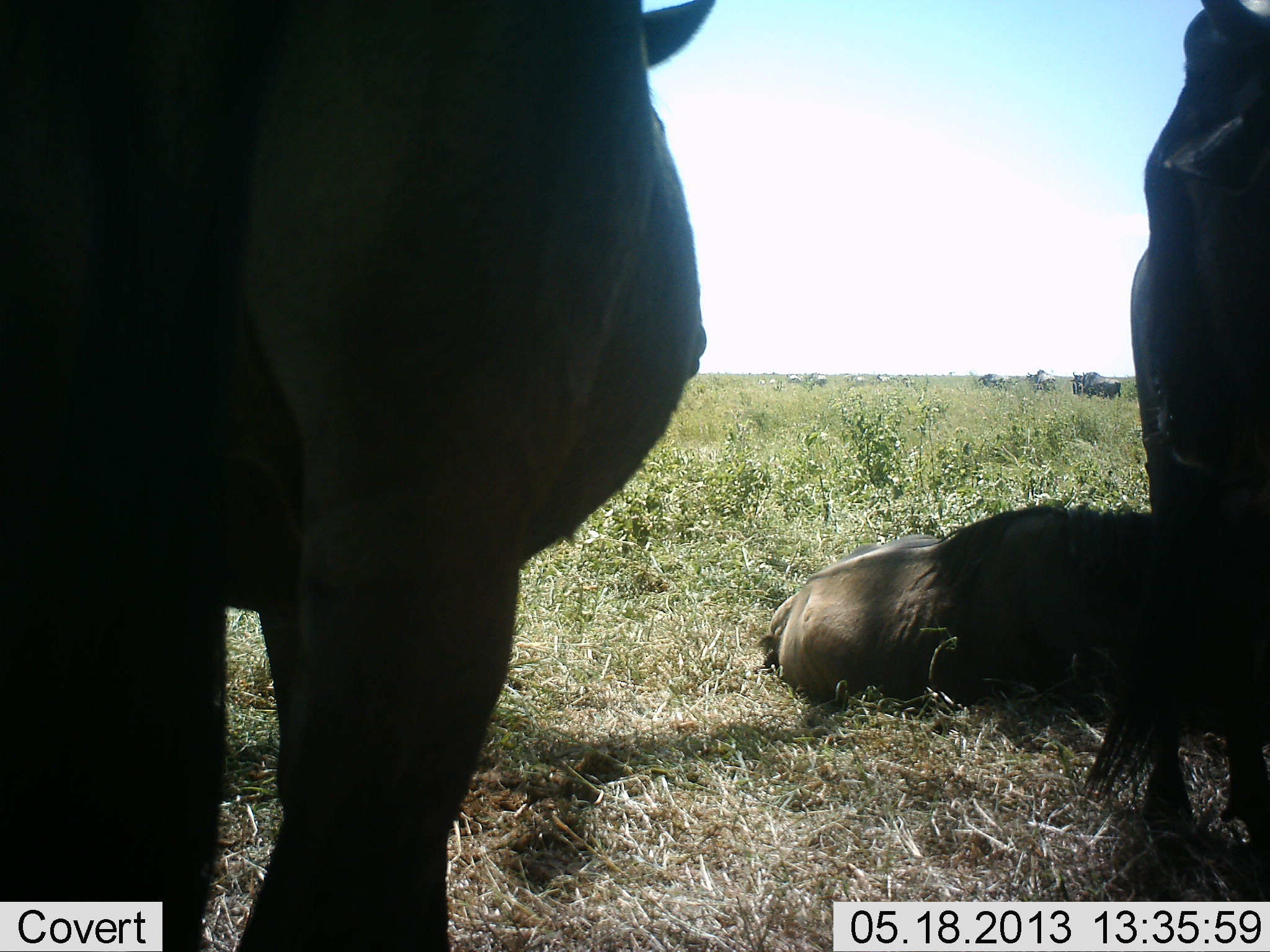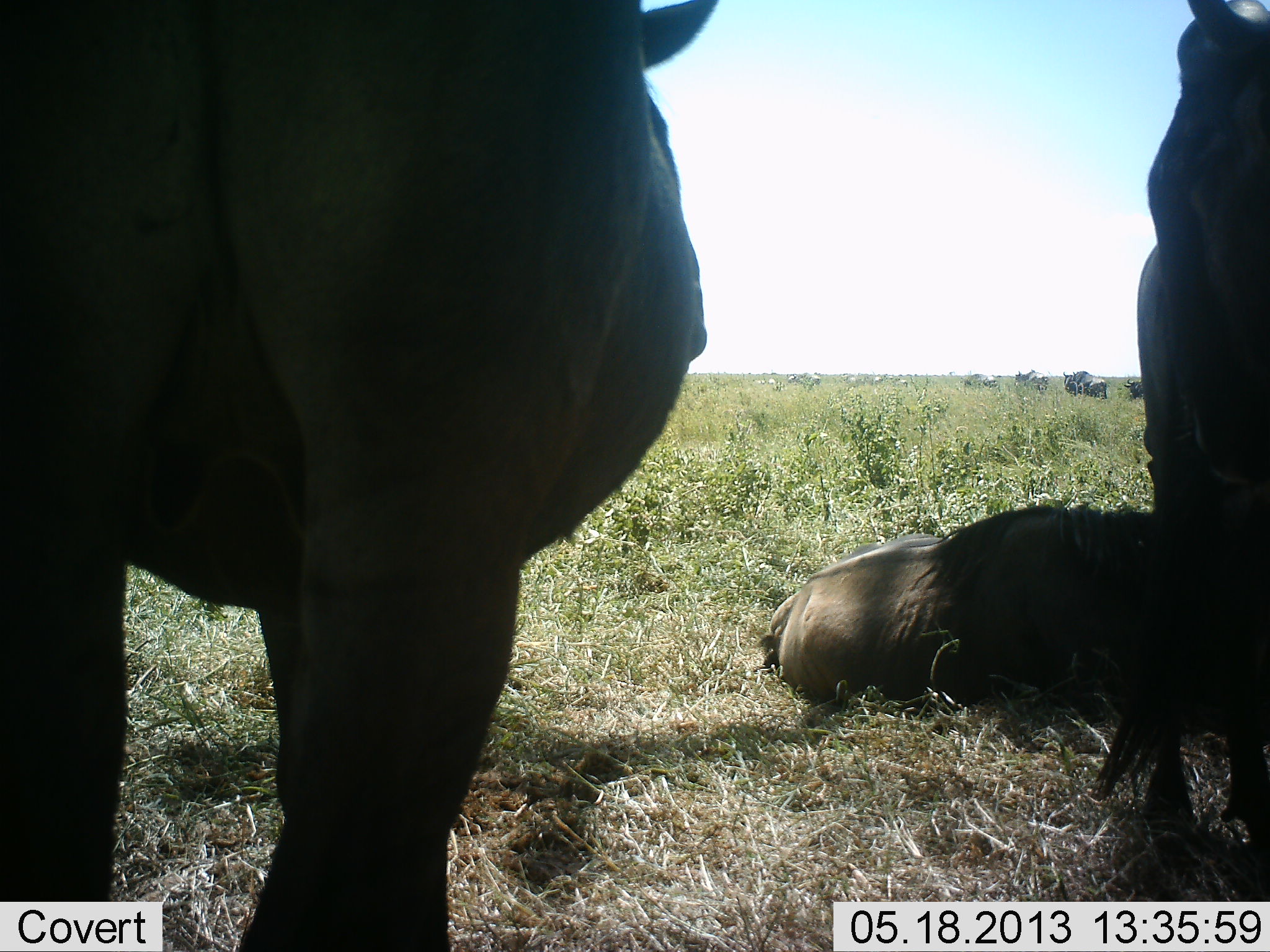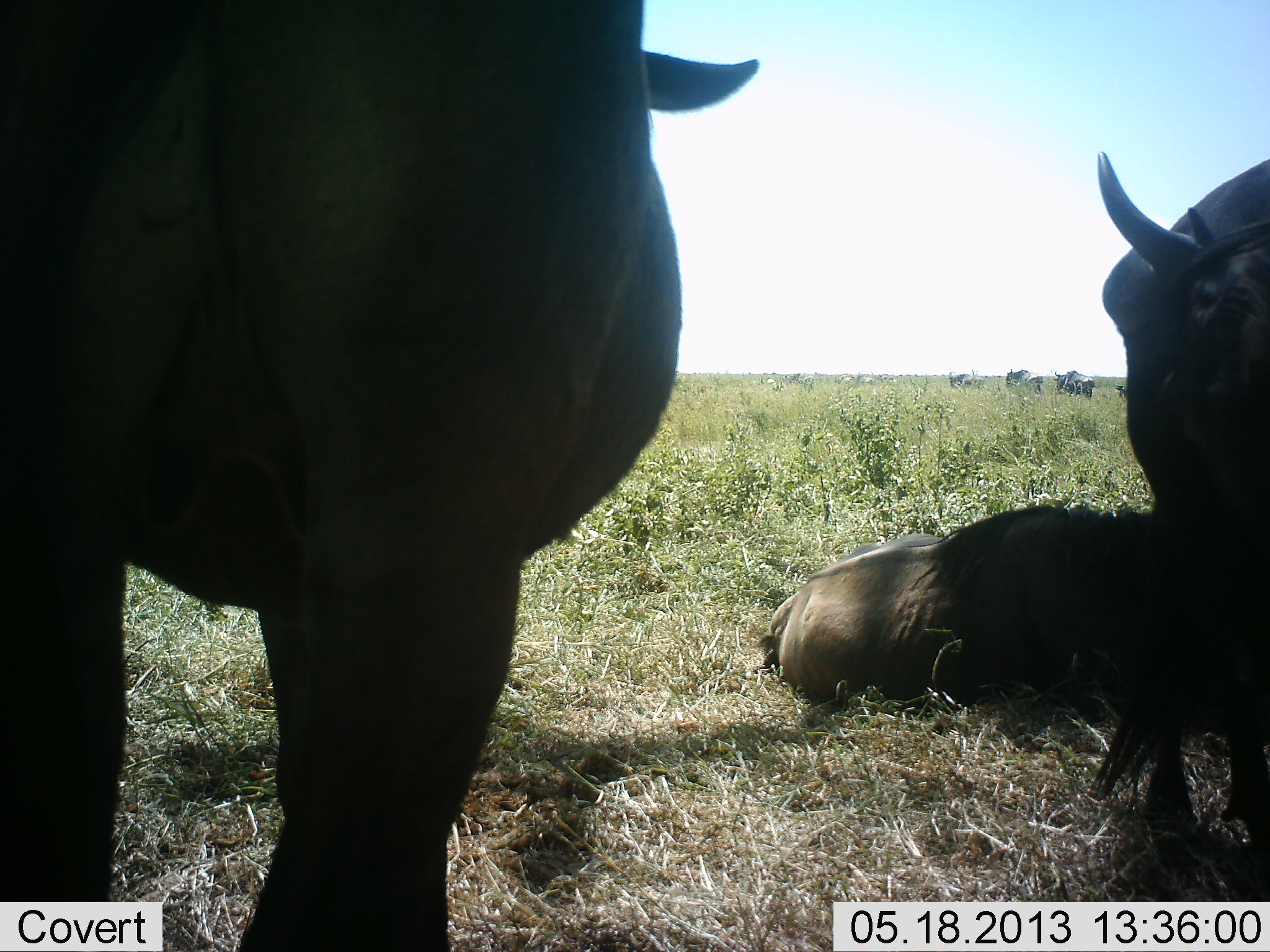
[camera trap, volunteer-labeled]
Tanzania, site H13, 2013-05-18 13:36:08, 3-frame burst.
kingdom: Animalia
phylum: Chordata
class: Mammalia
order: Artiodactyla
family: Bovidae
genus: Connochaetes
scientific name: Connochaetes taurinus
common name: blue wildebeest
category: wildebeest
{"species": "wildebeest (blue wildebeest) (Connochaetes taurinus)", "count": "7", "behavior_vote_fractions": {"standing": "83%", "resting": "86%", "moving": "52%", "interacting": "0%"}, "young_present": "0%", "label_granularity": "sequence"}